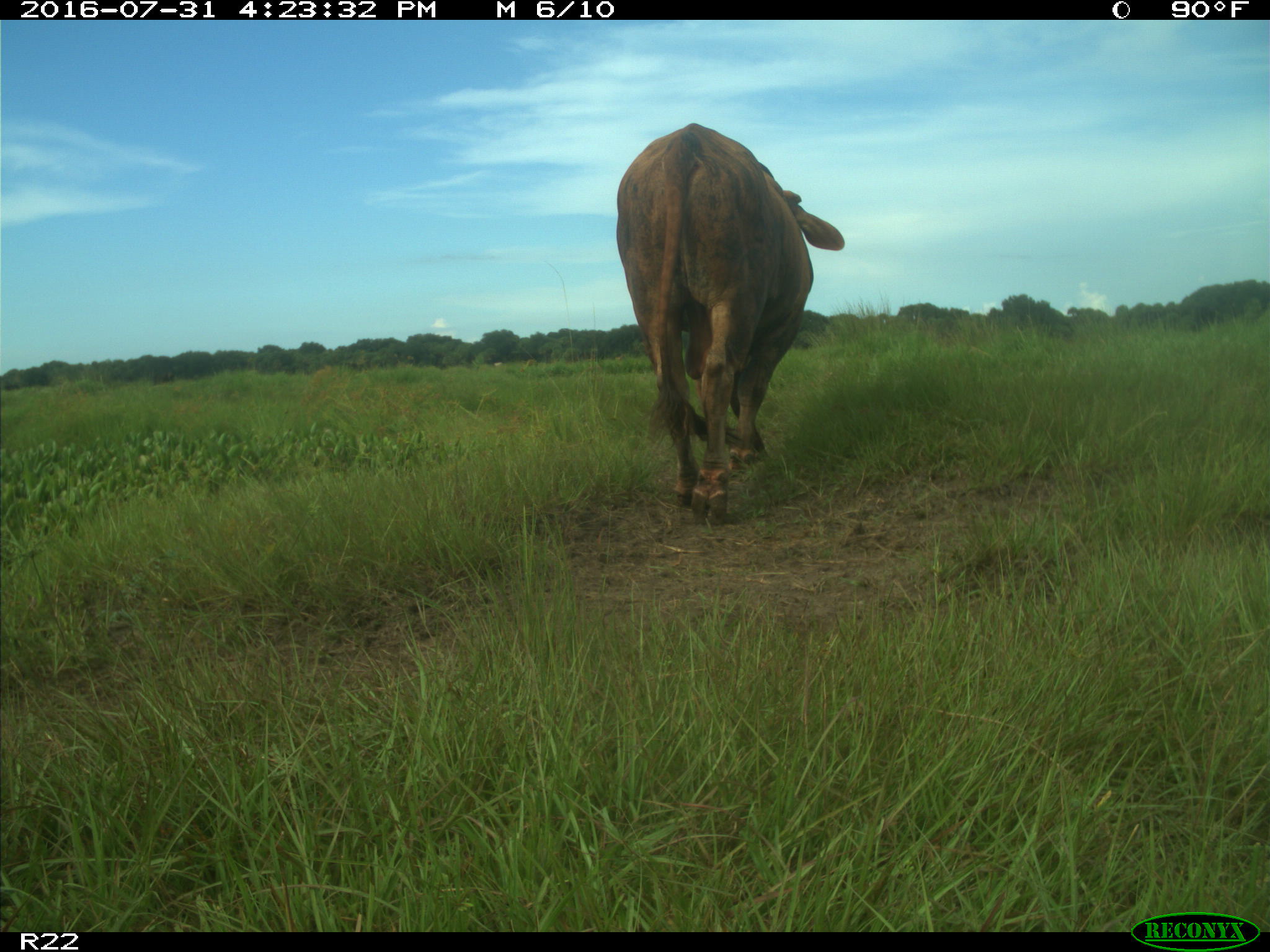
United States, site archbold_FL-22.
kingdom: Animalia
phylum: Chordata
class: Mammalia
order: Artiodactyla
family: Bovidae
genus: Bos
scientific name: Bos taurus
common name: domestic cow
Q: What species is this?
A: Bos taurus (domestic cow).